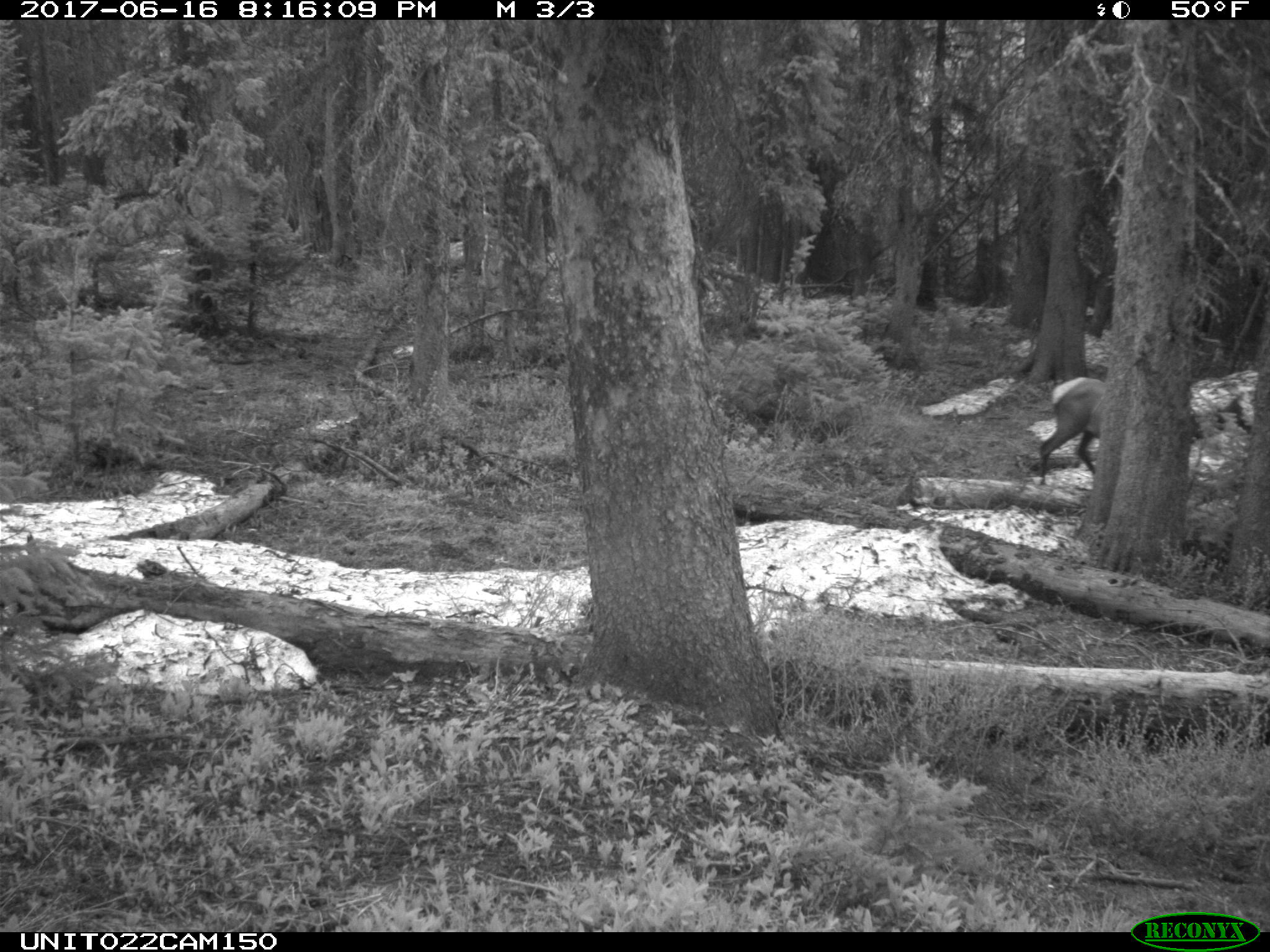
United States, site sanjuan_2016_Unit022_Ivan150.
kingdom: Animalia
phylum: Chordata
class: Mammalia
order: Artiodactyla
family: Cervidae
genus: Cervus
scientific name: Cervus elaphus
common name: red deer